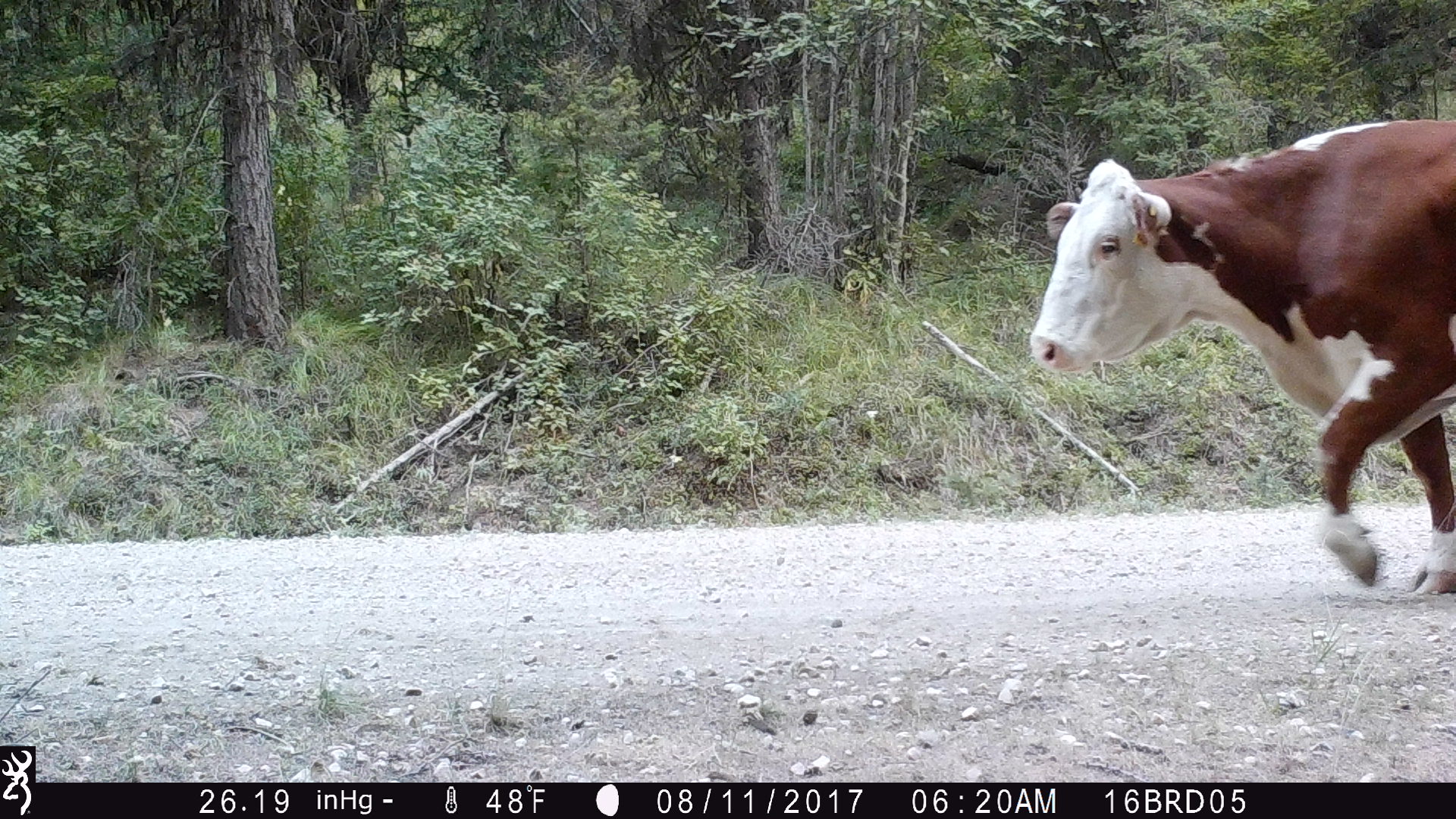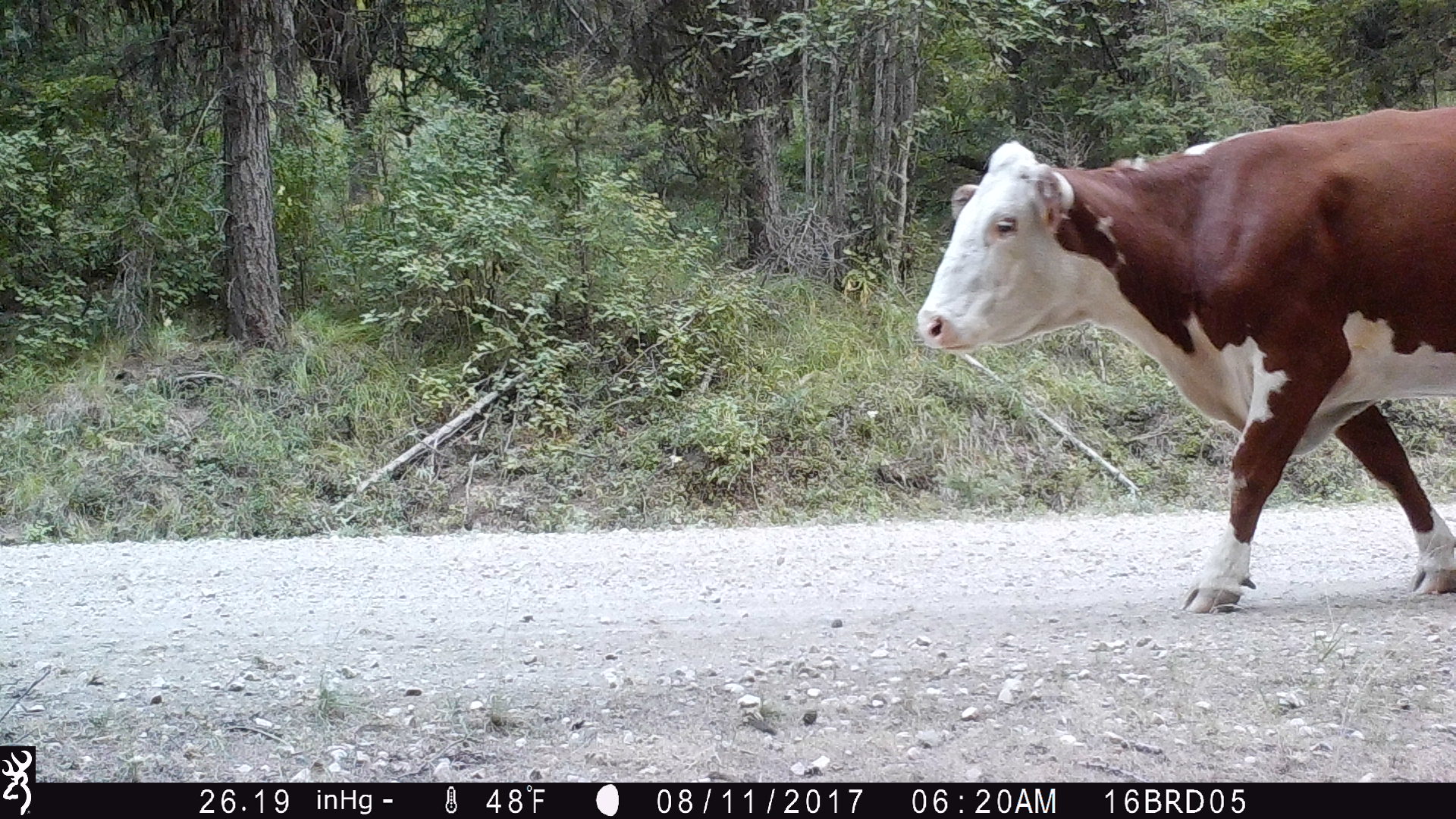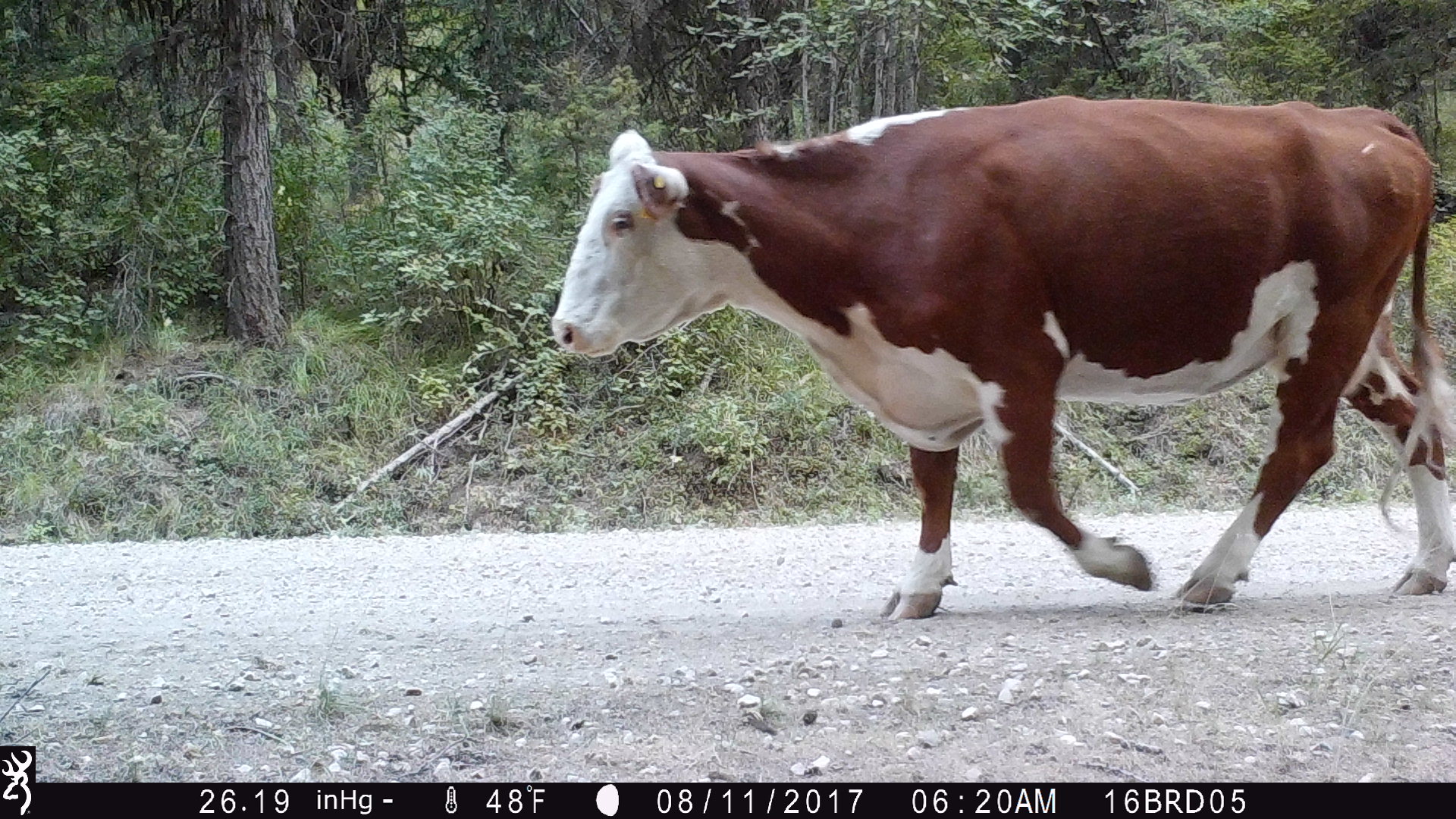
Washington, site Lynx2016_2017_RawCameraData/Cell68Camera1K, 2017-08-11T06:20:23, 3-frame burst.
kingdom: Animalia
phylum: Chordata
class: Mammalia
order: Artiodactyla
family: Bovidae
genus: Bos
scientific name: Bos taurus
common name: domestic cattle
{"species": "domestic cattle (Bos taurus)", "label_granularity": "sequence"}